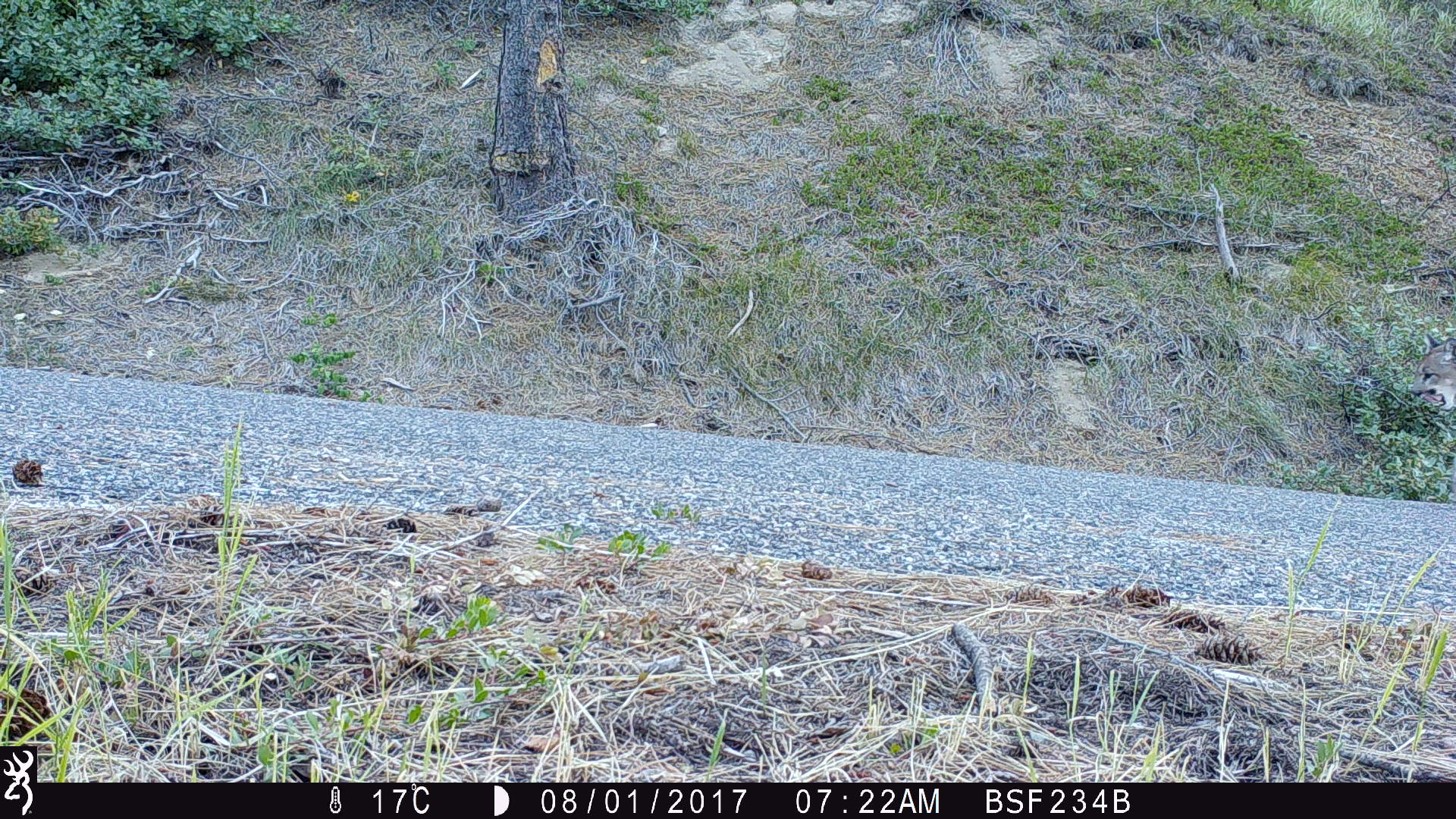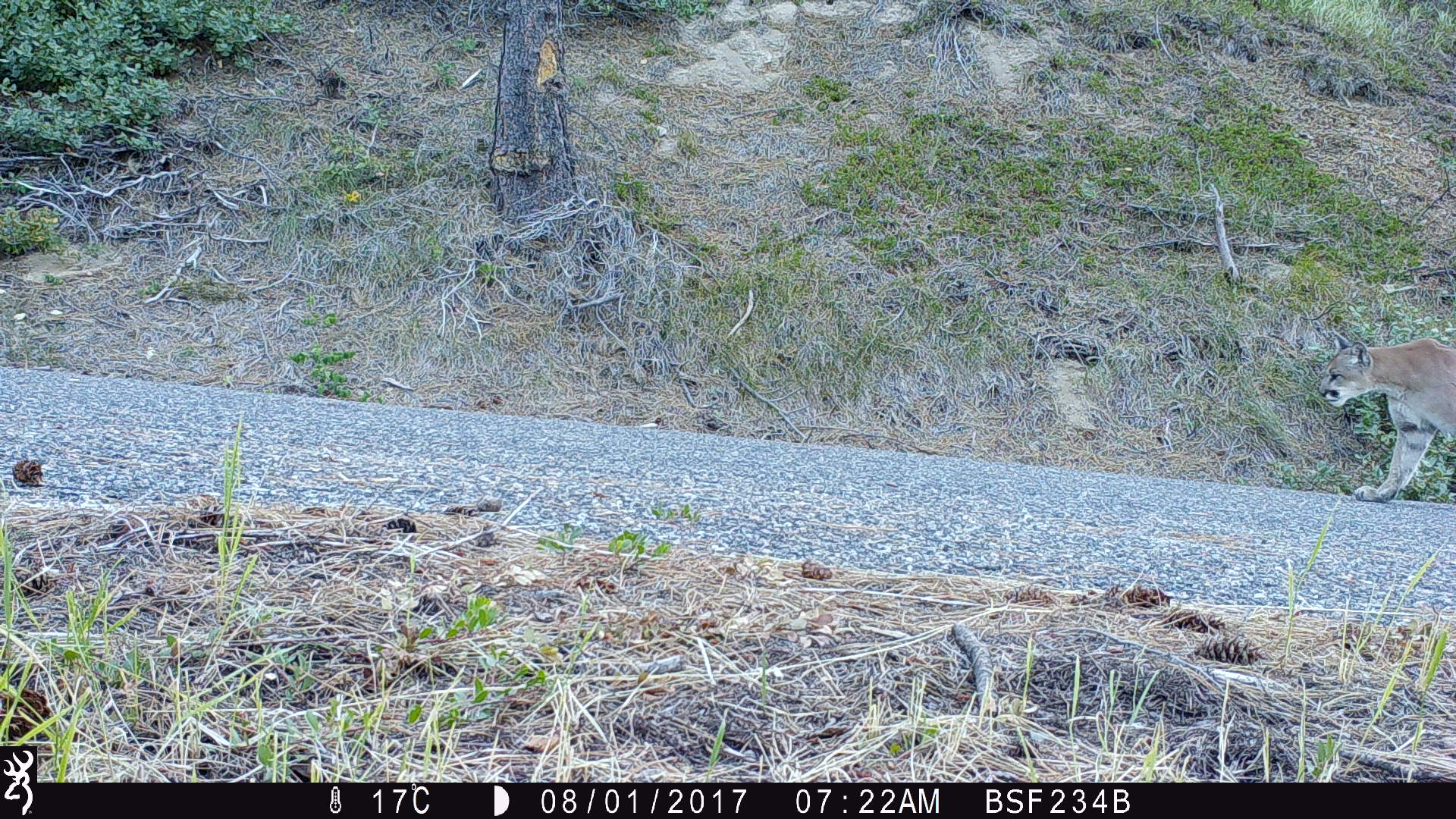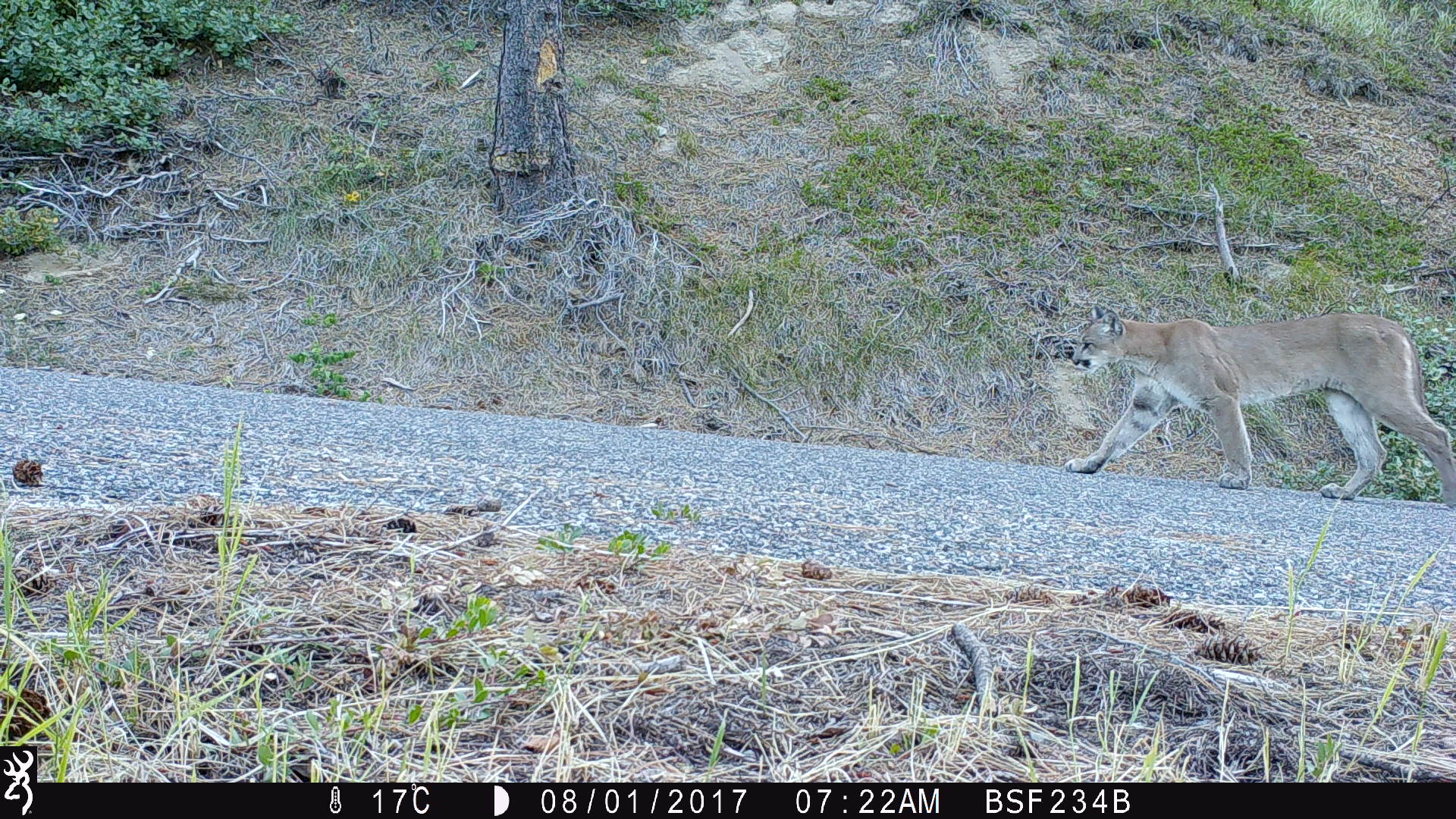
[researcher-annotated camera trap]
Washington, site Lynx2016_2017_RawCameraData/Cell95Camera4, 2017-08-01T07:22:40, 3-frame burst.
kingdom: Animalia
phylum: Chordata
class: Mammalia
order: Carnivora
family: Felidae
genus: Puma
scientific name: Puma concolor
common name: mountain lion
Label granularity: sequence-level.